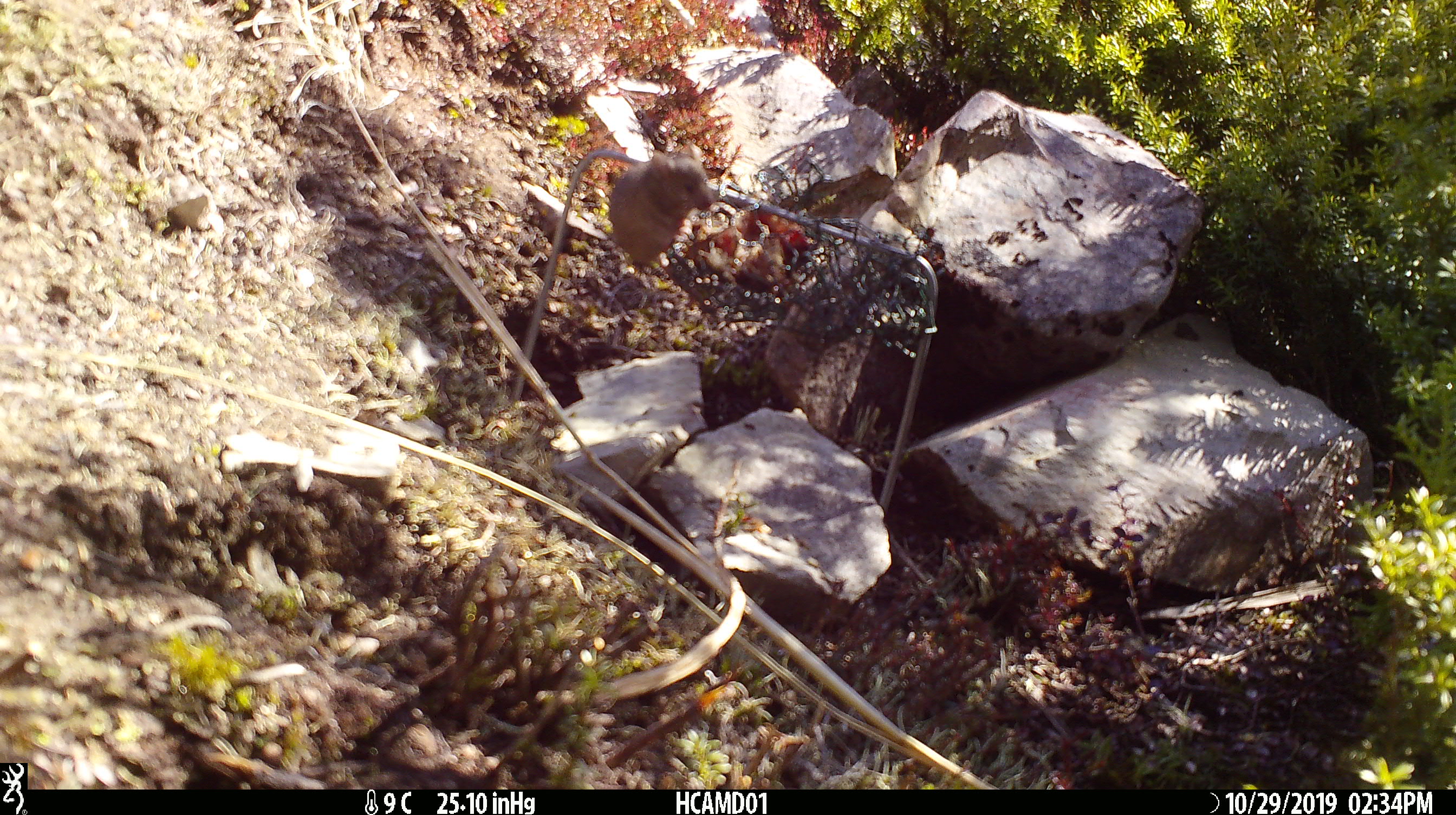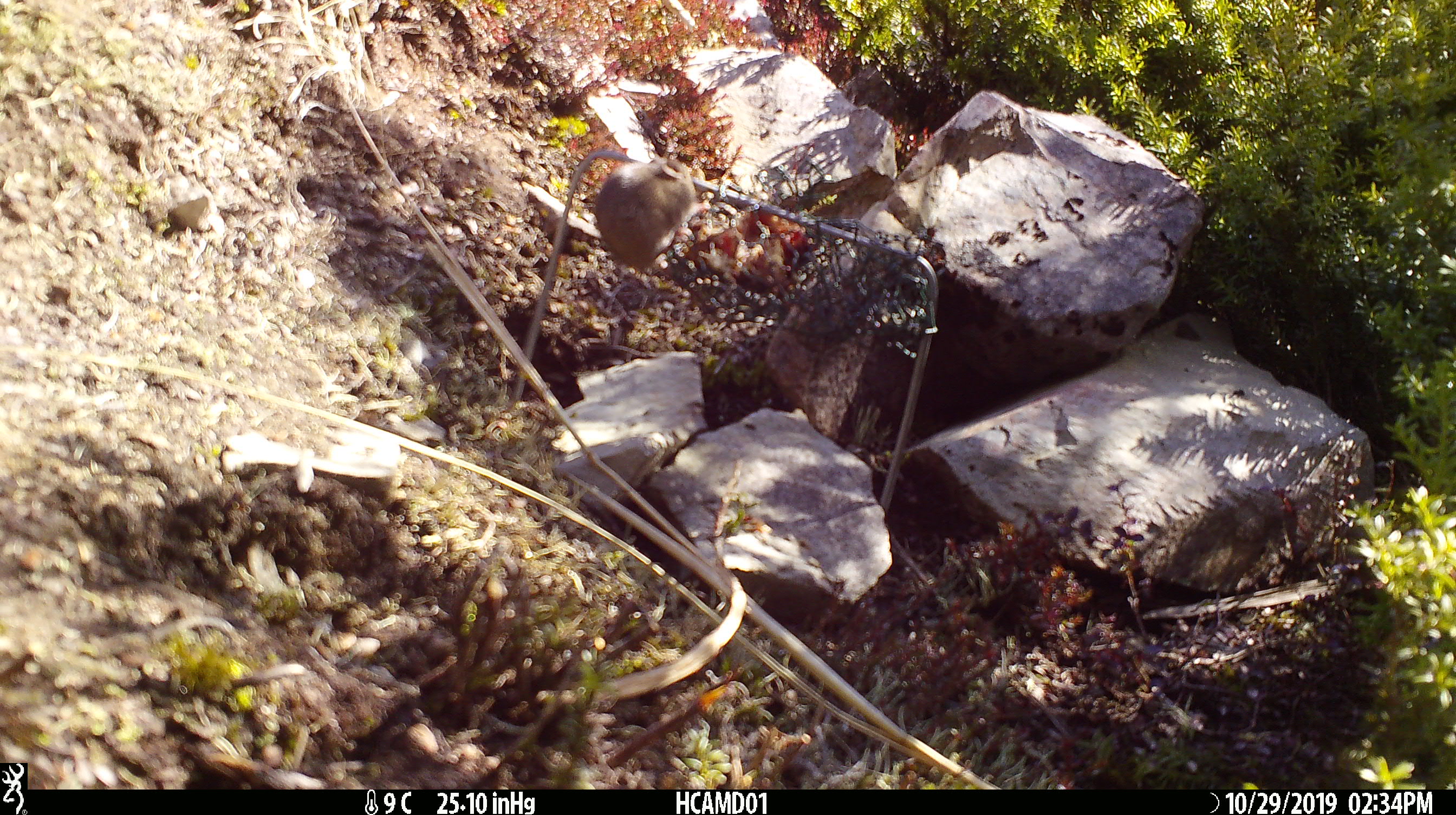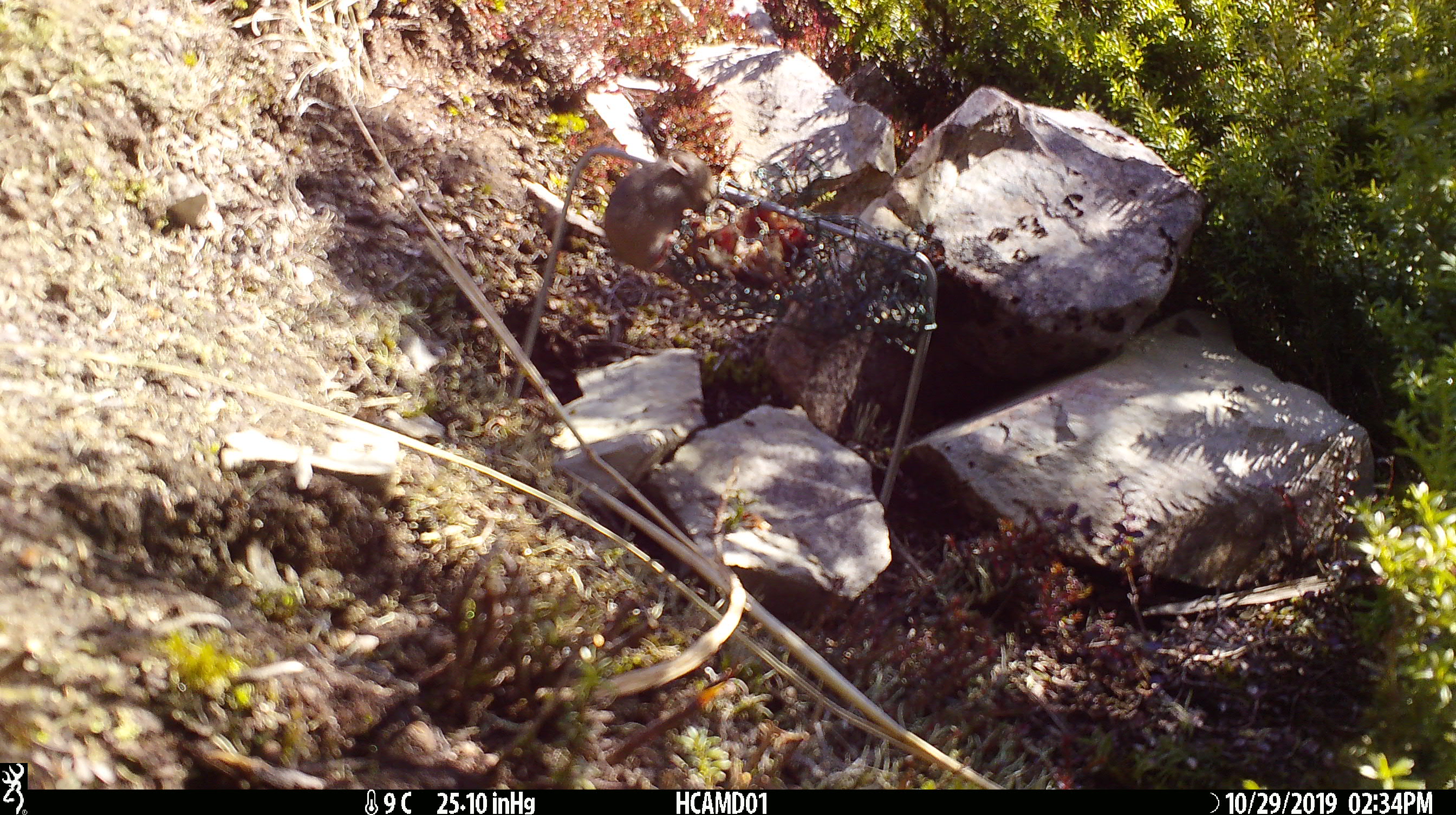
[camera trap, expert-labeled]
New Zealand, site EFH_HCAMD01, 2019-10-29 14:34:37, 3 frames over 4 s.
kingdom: Animalia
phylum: Chordata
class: Mammalia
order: Rodentia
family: Muridae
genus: Mus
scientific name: Mus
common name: mouse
Mouse (Mus).